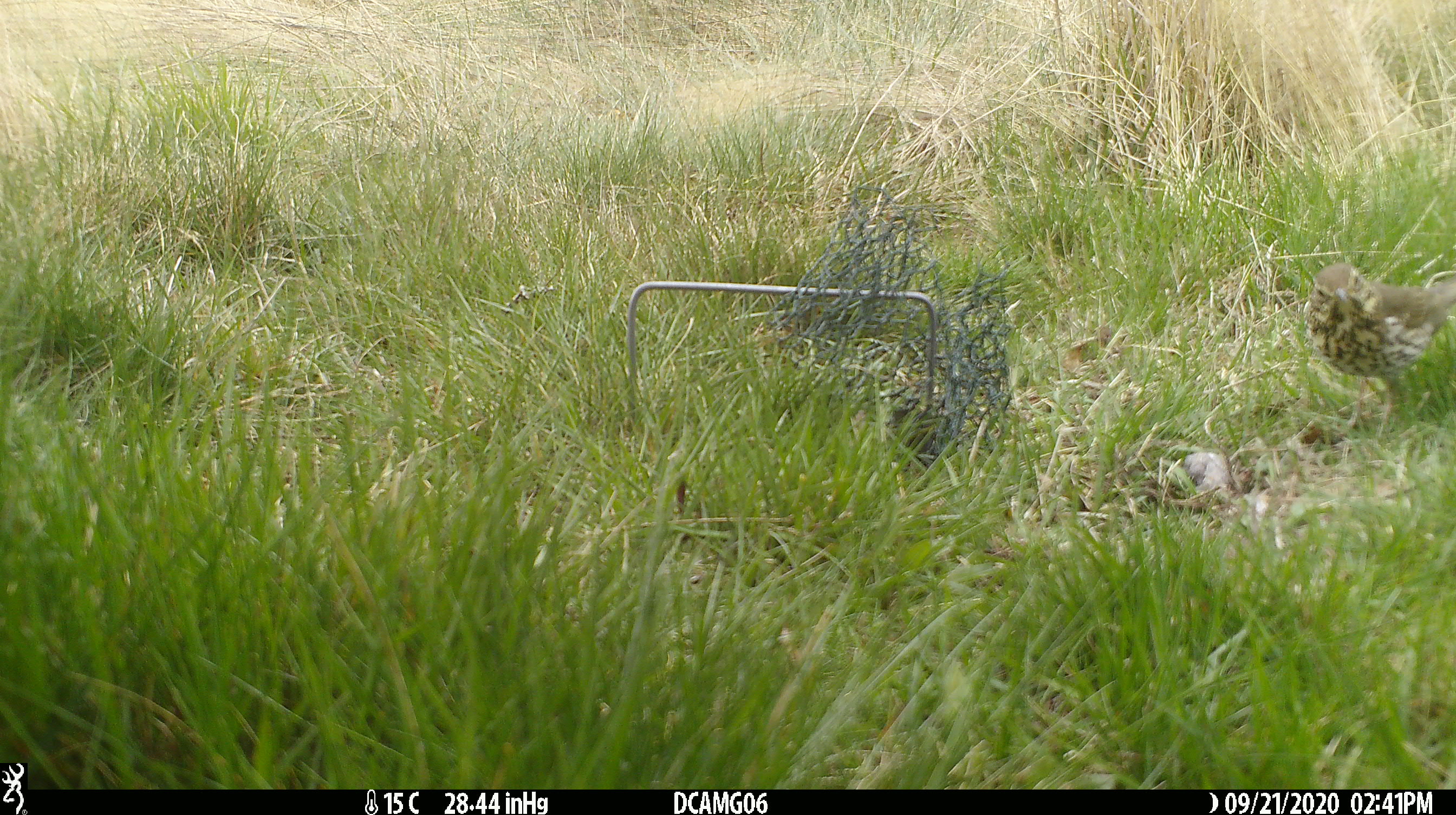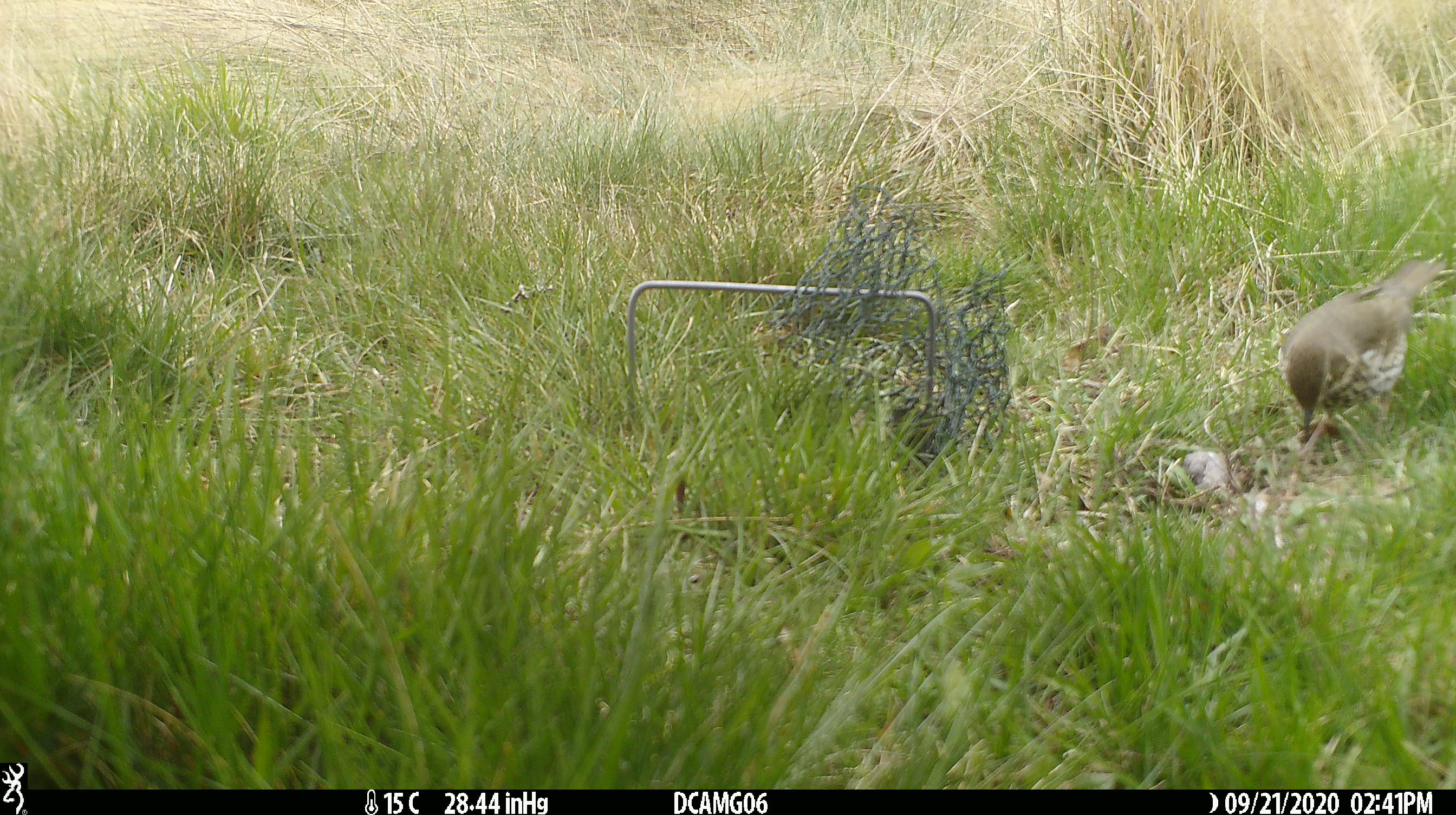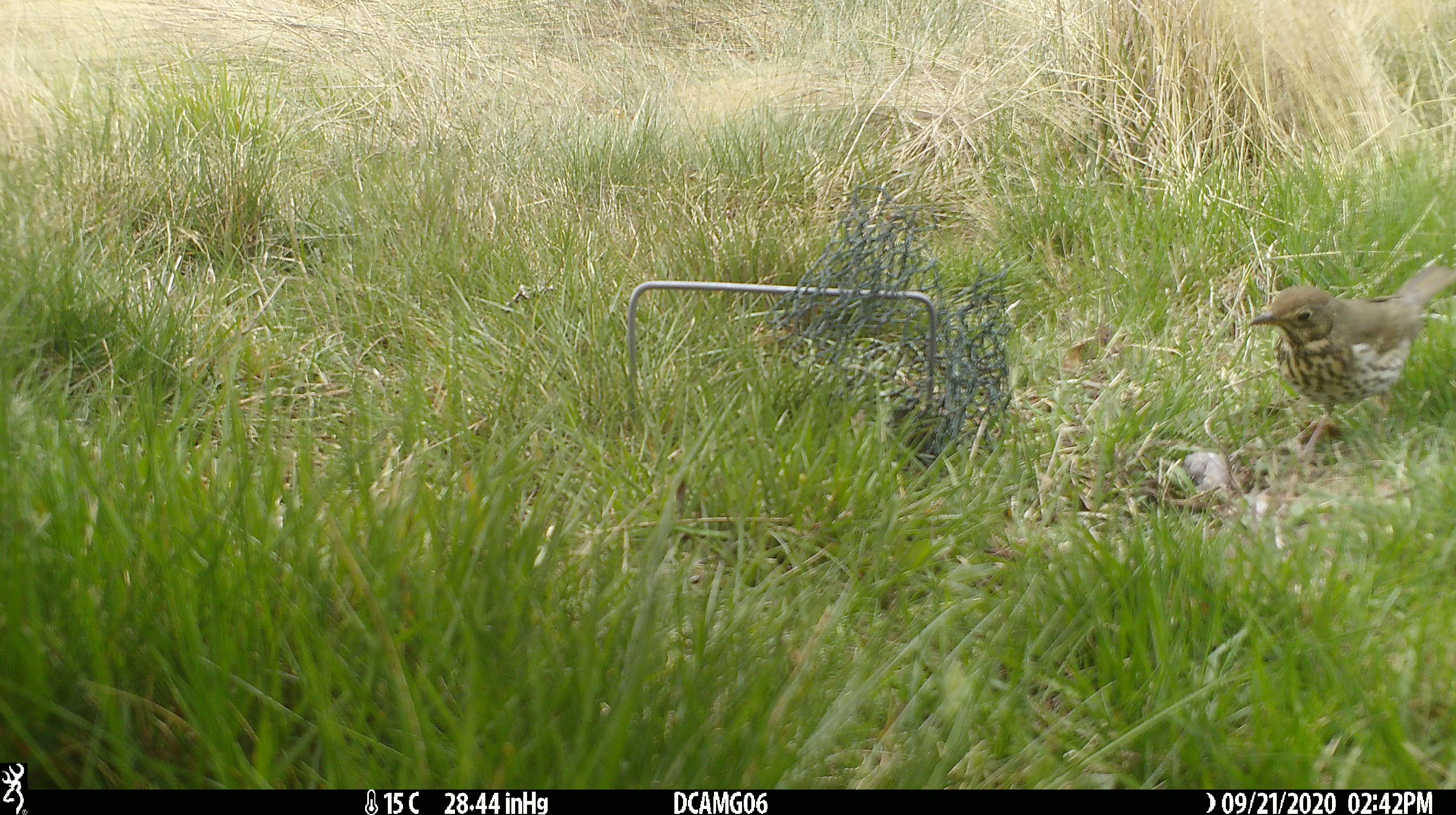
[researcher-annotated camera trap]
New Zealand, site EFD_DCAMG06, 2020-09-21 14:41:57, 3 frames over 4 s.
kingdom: Animalia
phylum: Chordata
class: Aves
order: Passeriformes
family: Turdidae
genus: Turdus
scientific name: Turdus philomelos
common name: song thrush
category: thrush